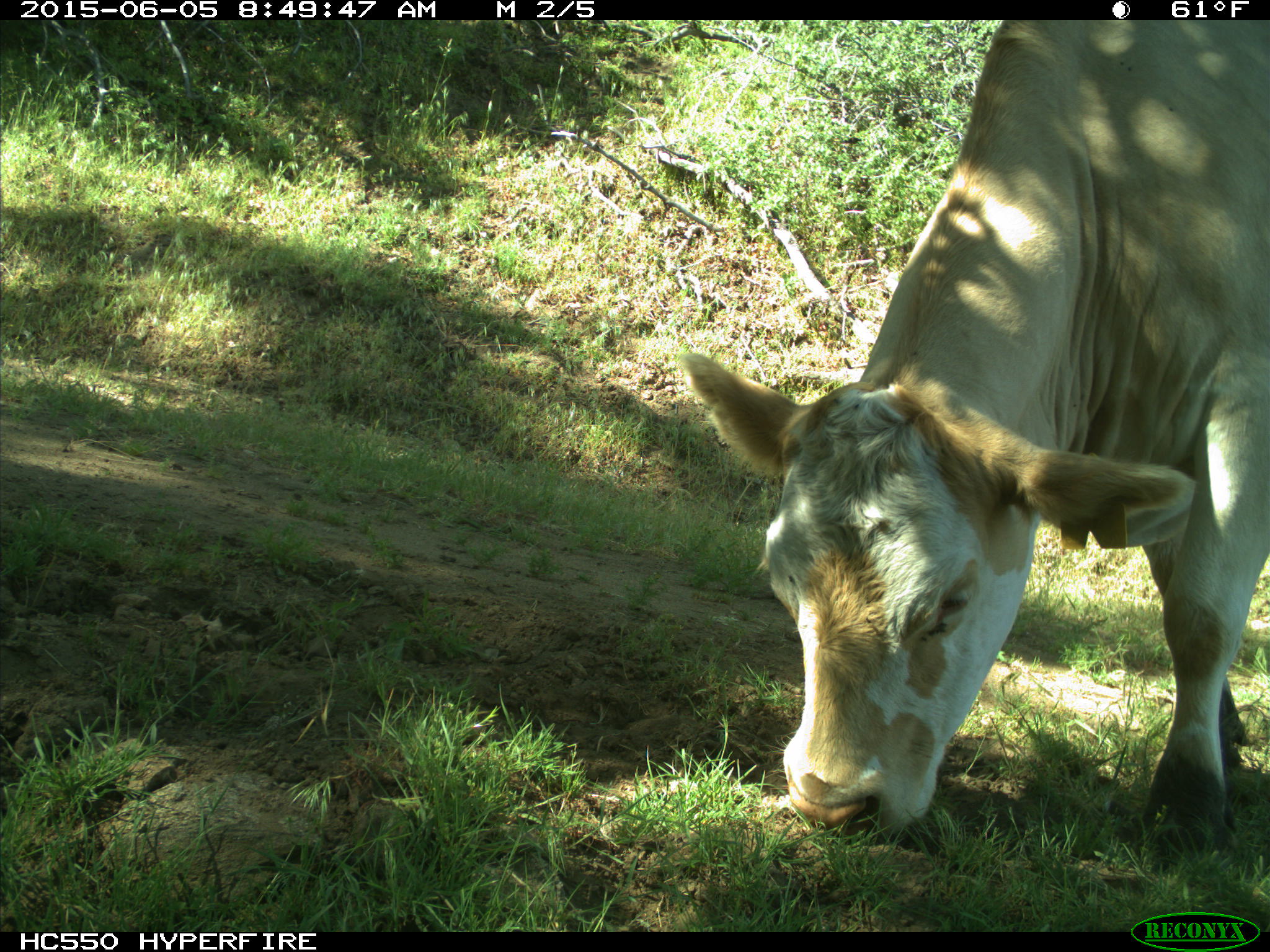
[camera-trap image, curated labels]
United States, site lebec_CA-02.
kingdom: Animalia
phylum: Chordata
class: Mammalia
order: Artiodactyla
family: Bovidae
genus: Bos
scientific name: Bos taurus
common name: domestic cow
Bos taurus (domestic cow).